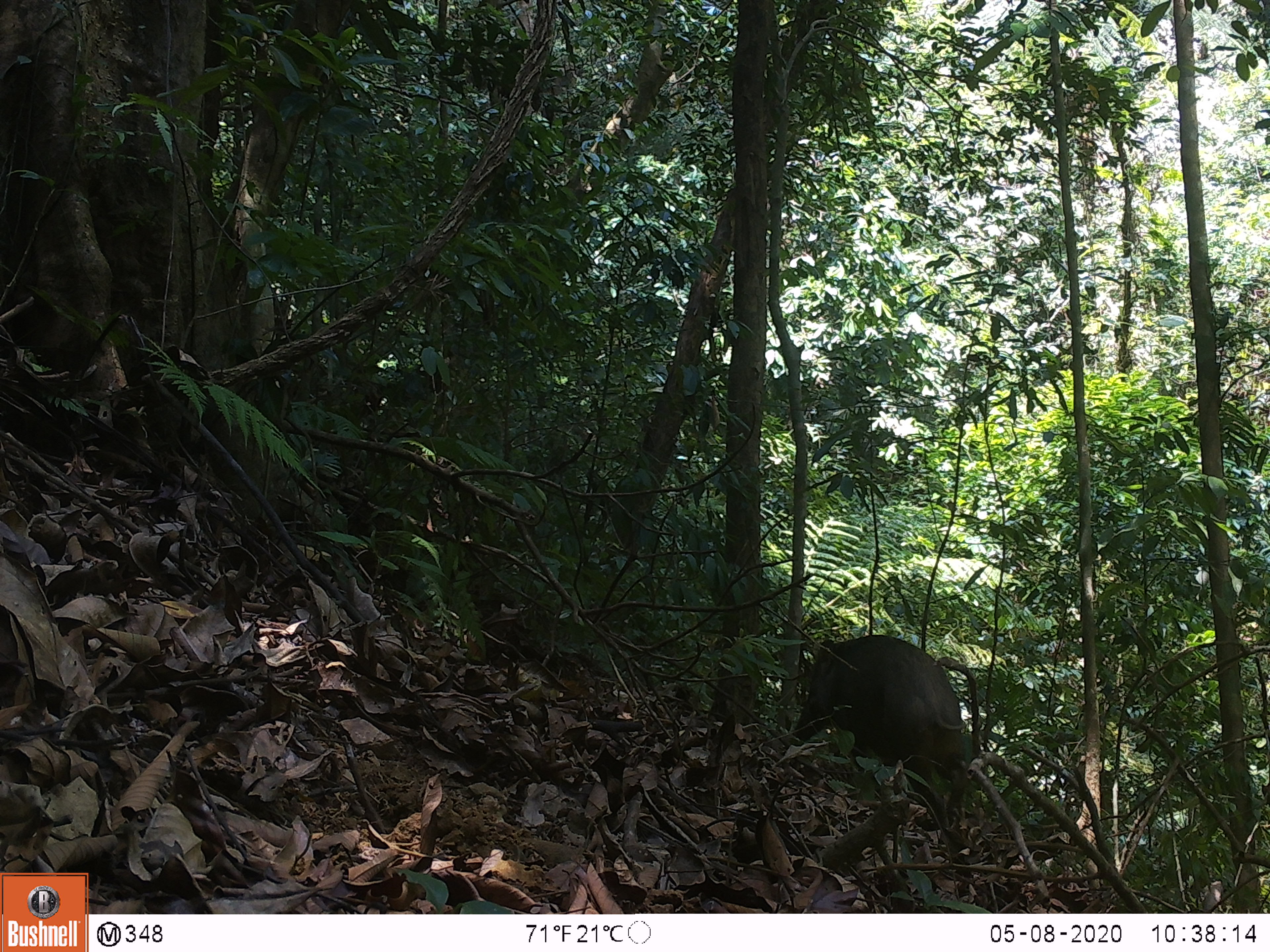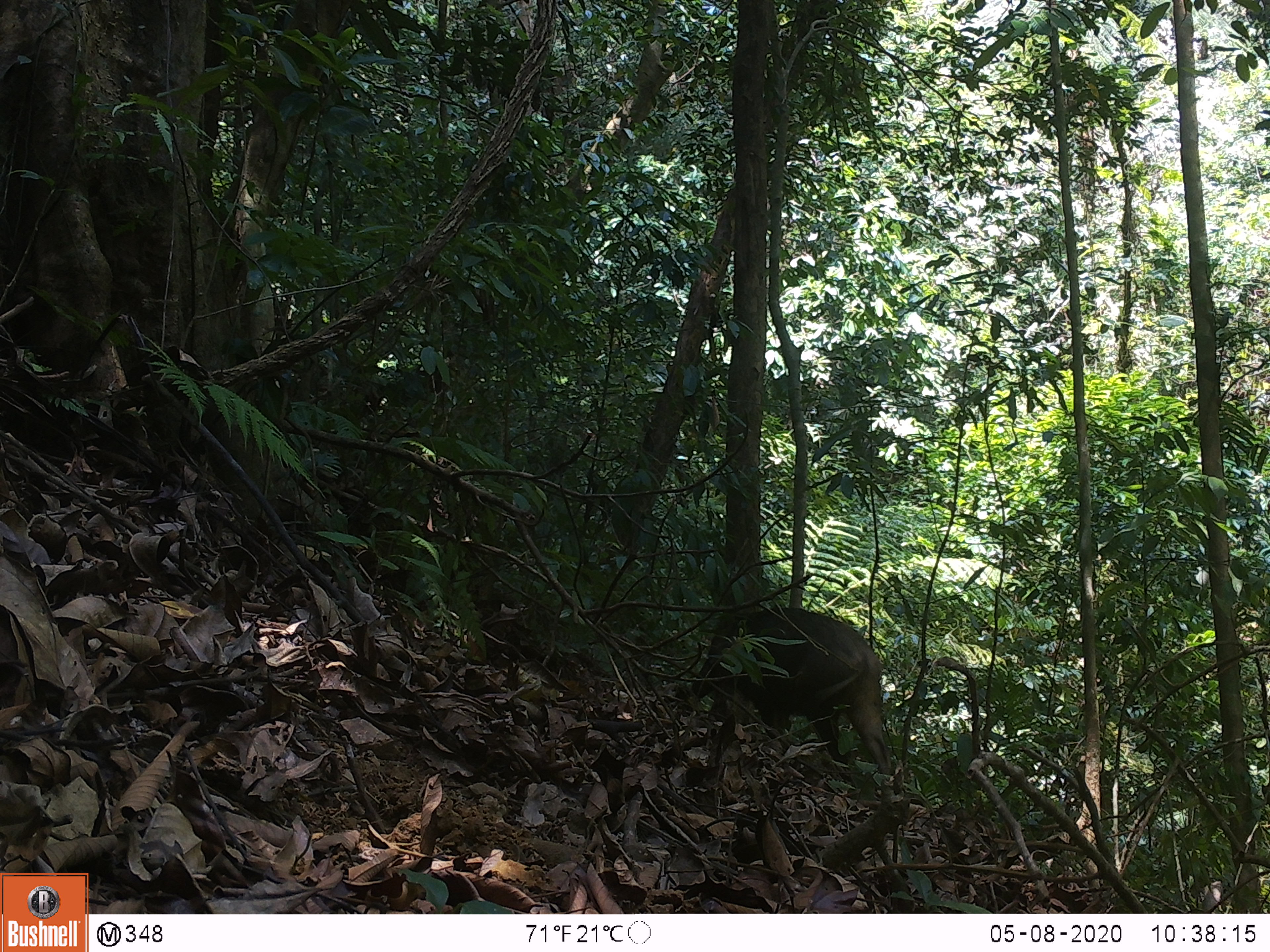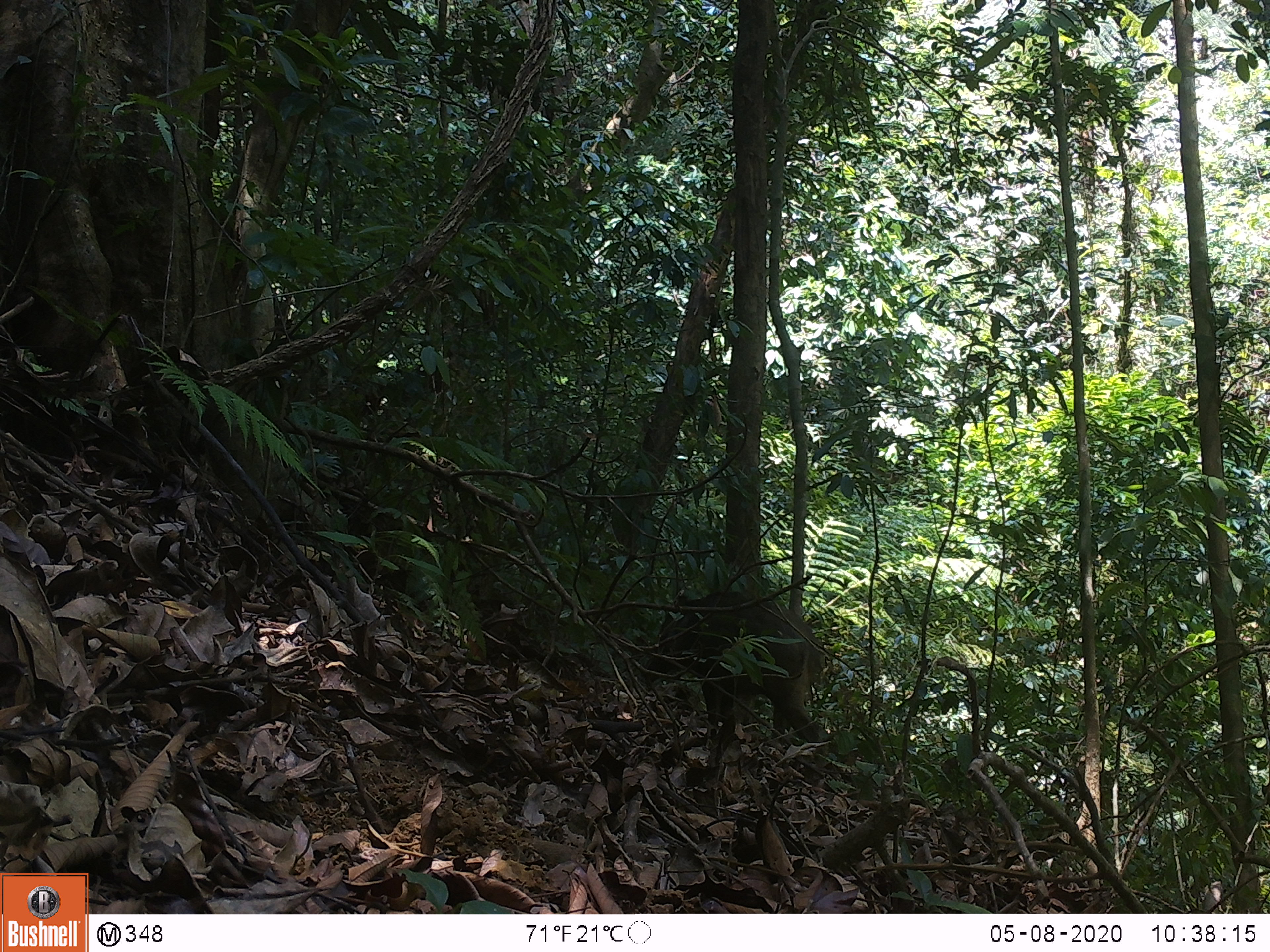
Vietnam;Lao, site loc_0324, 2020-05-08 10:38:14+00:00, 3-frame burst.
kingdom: Animalia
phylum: Chordata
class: Mammalia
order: Artiodactyla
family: Suidae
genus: Sus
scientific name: Sus scrofa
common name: eurasian wild pig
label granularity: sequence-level